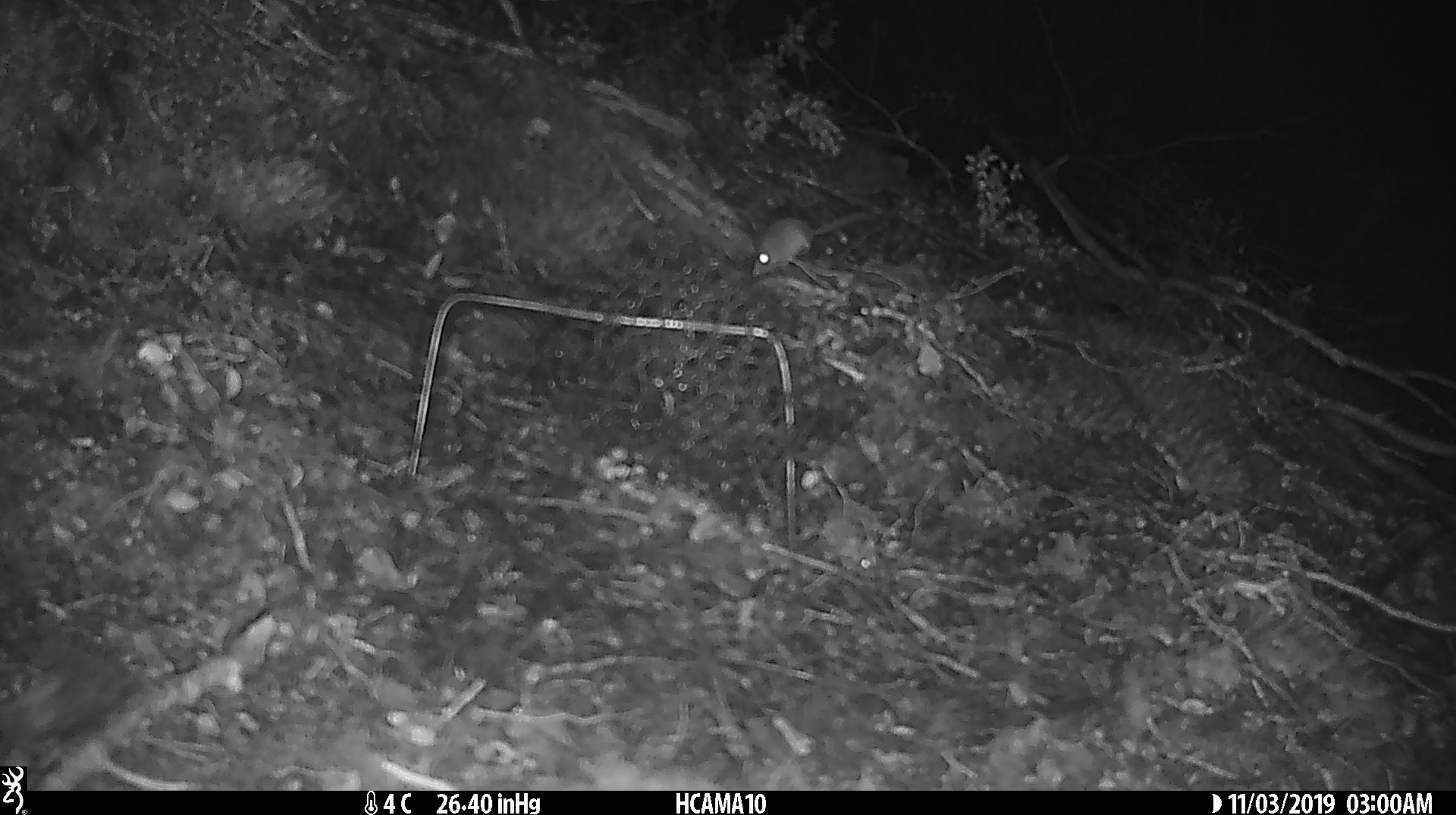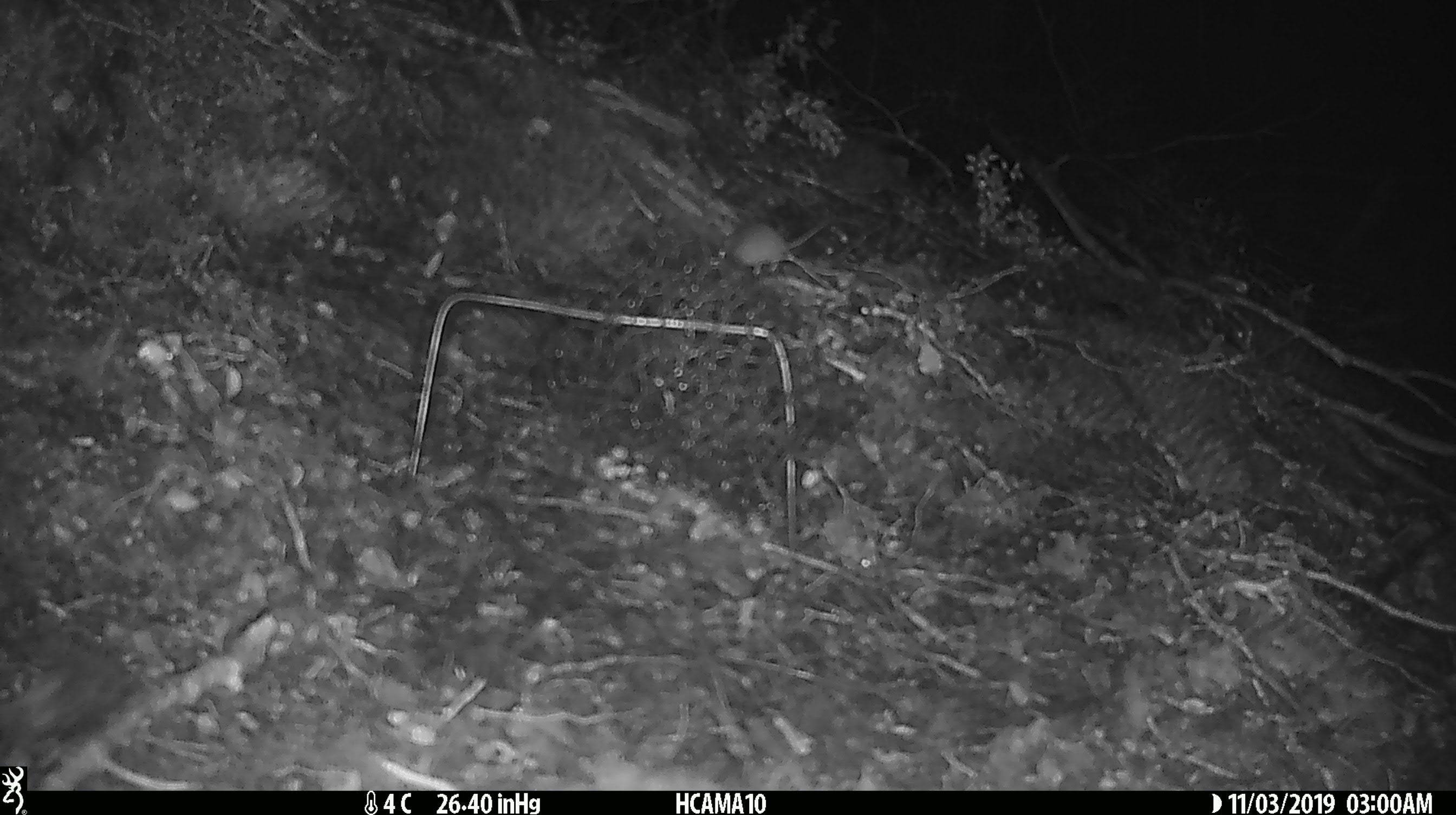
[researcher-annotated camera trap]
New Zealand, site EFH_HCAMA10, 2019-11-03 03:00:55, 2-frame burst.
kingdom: Animalia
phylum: Chordata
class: Mammalia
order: Rodentia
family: Muridae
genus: Mus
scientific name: Mus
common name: mouse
Mouse (Mus).